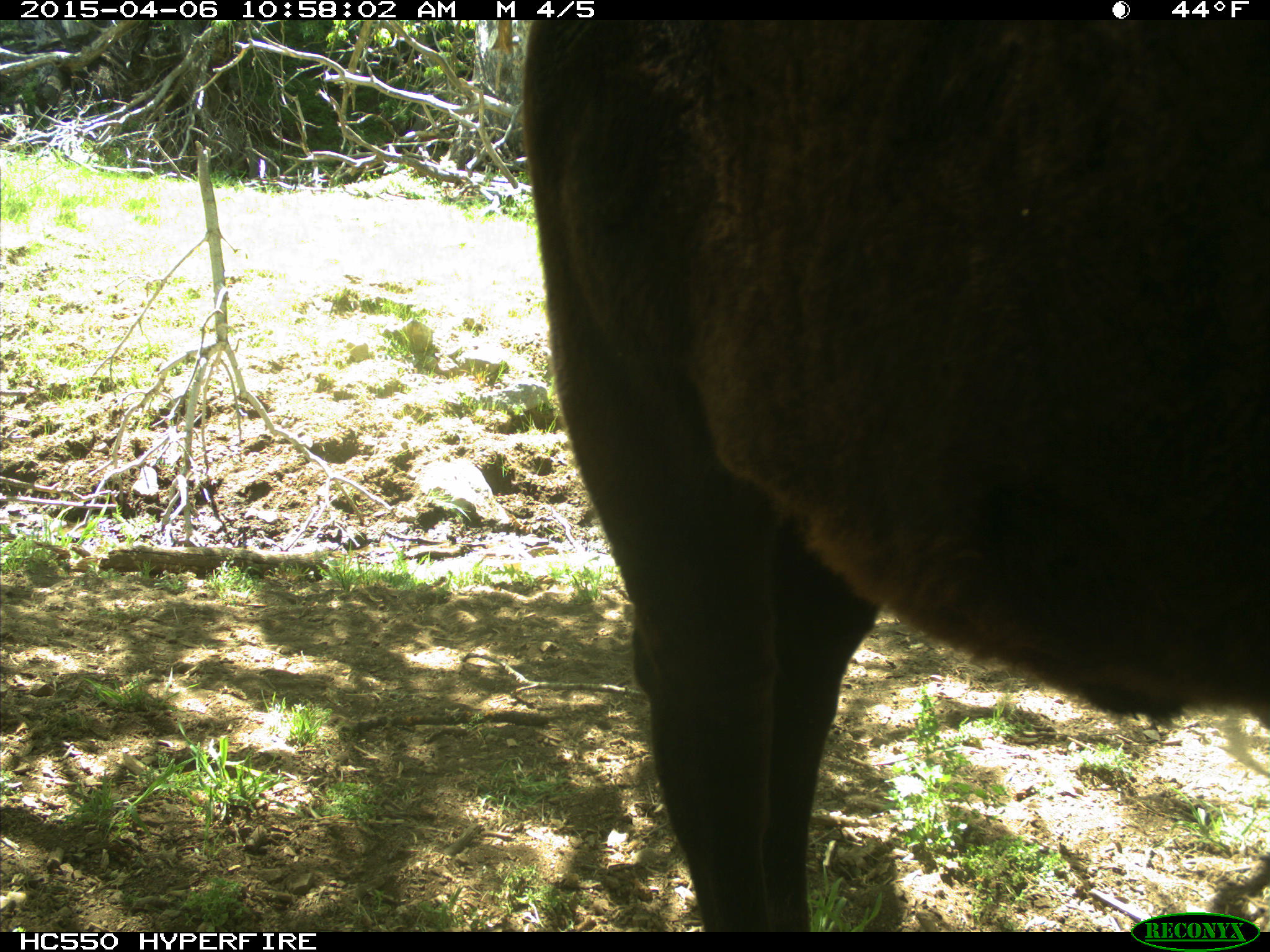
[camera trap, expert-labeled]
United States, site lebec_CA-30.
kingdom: Animalia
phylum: Chordata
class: Mammalia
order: Artiodactyla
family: Bovidae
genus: Bos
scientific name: Bos taurus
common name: domestic cow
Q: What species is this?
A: Bos taurus (domestic cow).